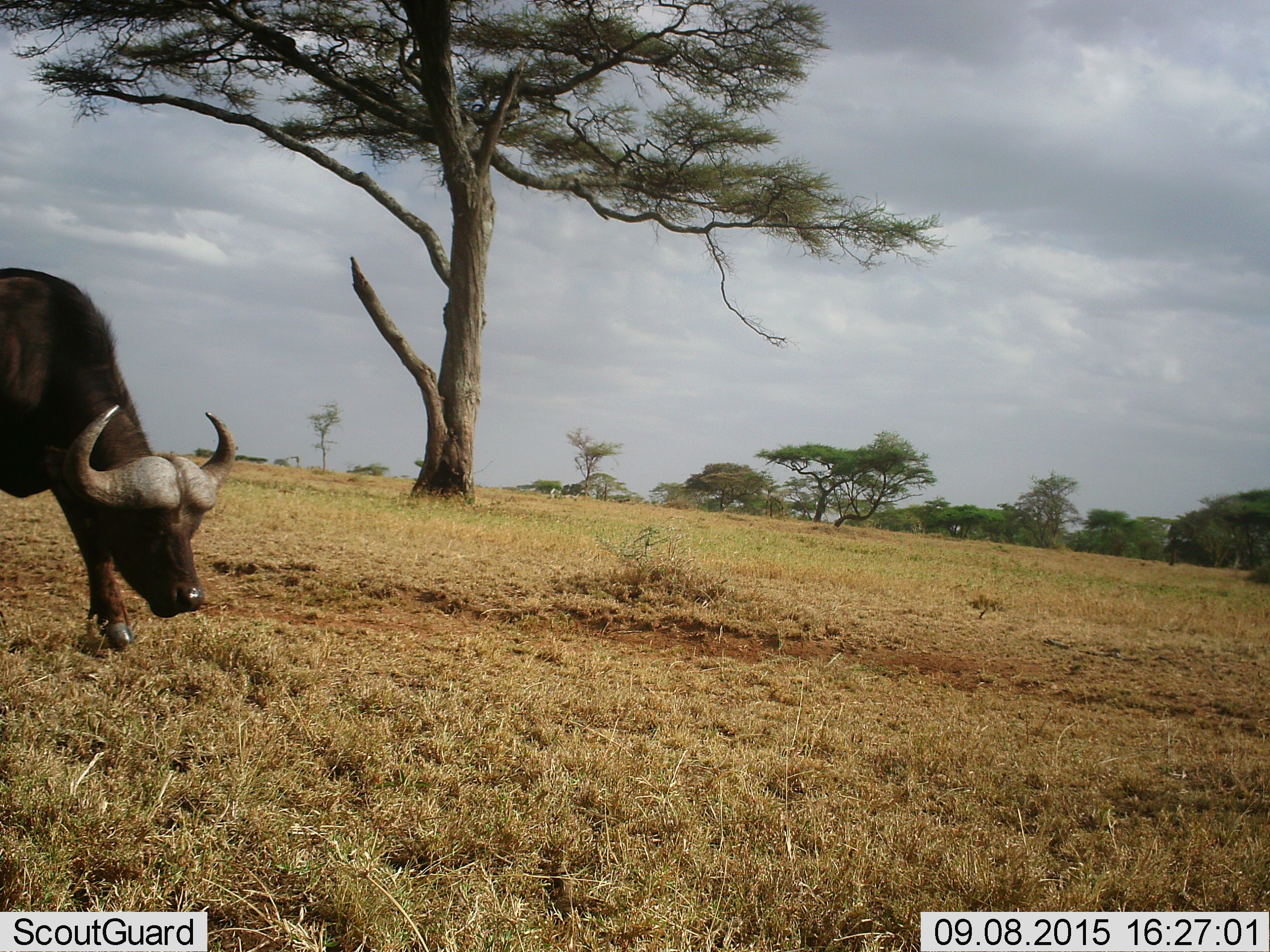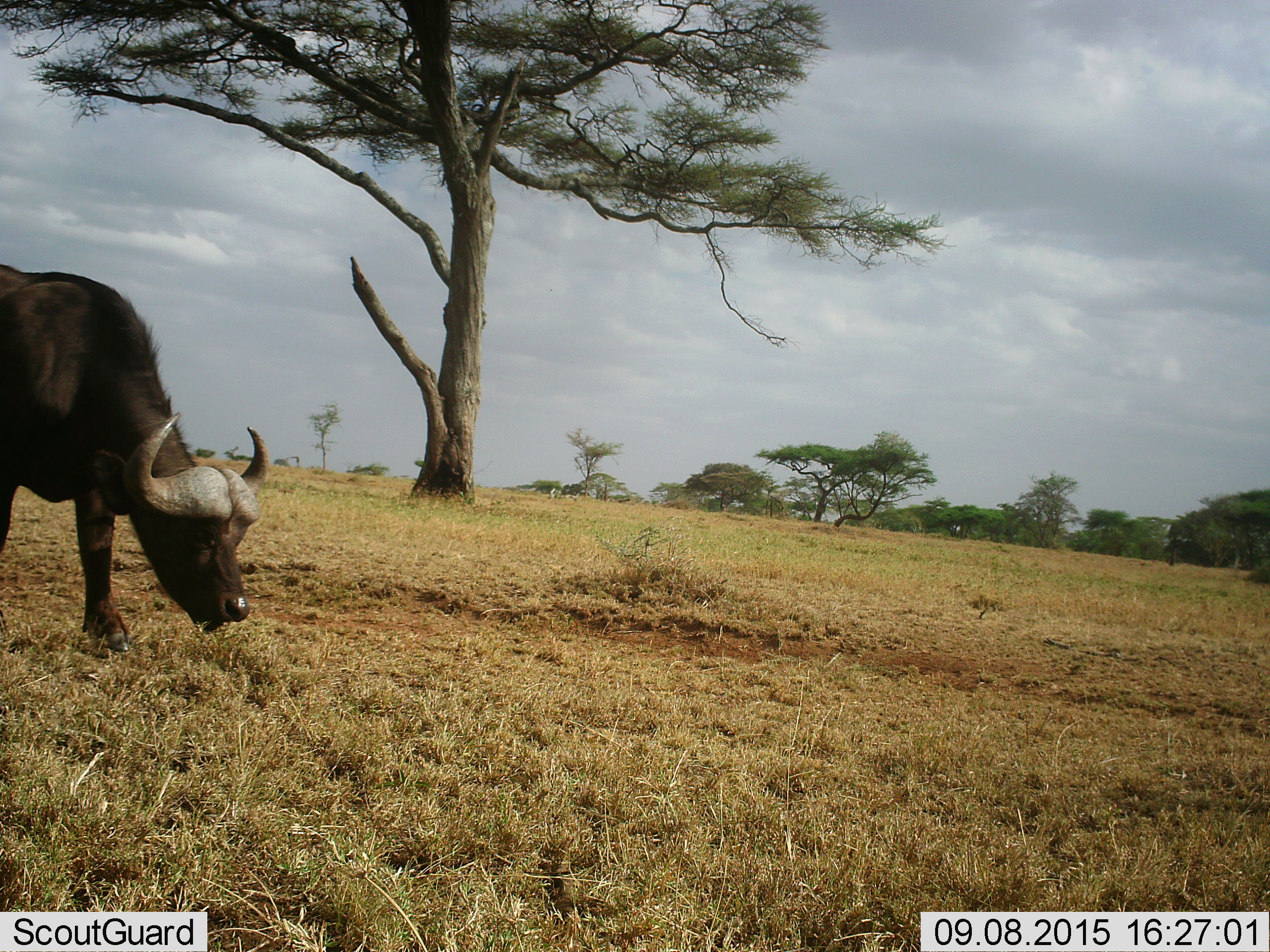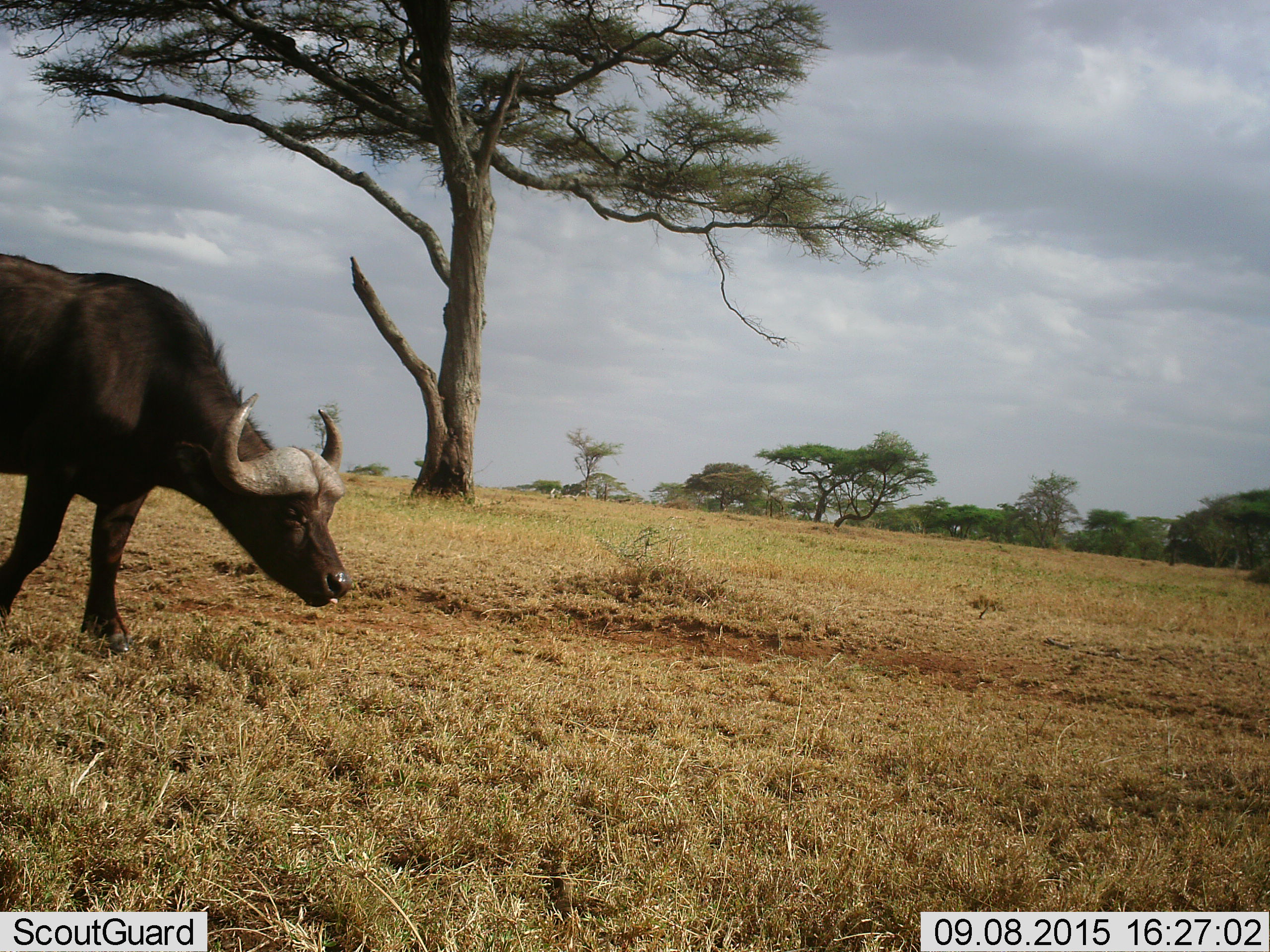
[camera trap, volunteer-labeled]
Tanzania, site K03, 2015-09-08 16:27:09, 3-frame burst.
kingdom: Animalia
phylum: Chordata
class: Mammalia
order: Artiodactyla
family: Bovidae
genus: Syncerus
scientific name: Syncerus caffer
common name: cape buffalo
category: buffalo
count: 1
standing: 10%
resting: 0%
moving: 80%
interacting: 0%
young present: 0%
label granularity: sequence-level